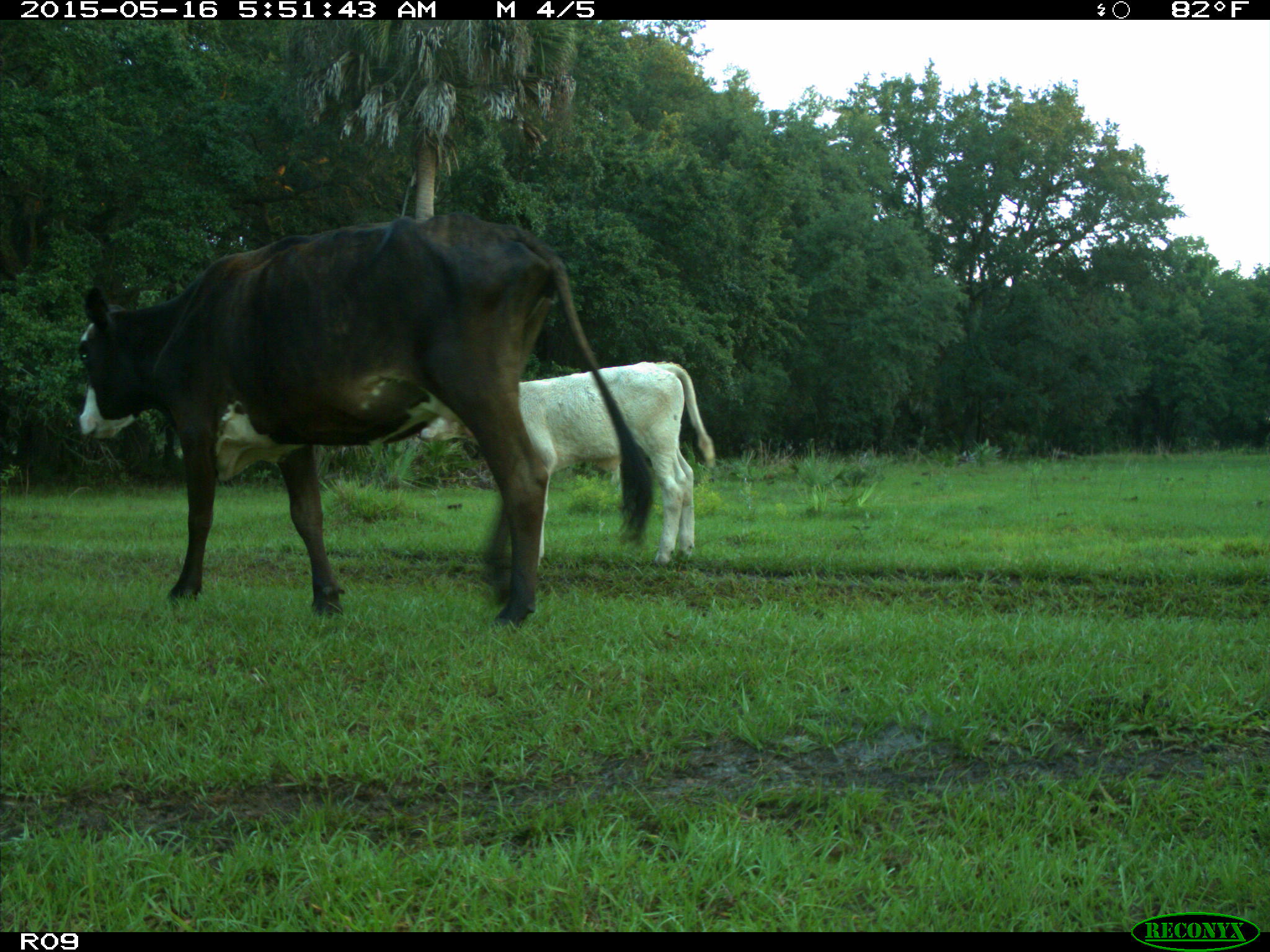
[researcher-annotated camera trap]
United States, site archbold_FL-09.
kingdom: Animalia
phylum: Chordata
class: Mammalia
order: Artiodactyla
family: Bovidae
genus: Bos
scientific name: Bos taurus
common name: domestic cow